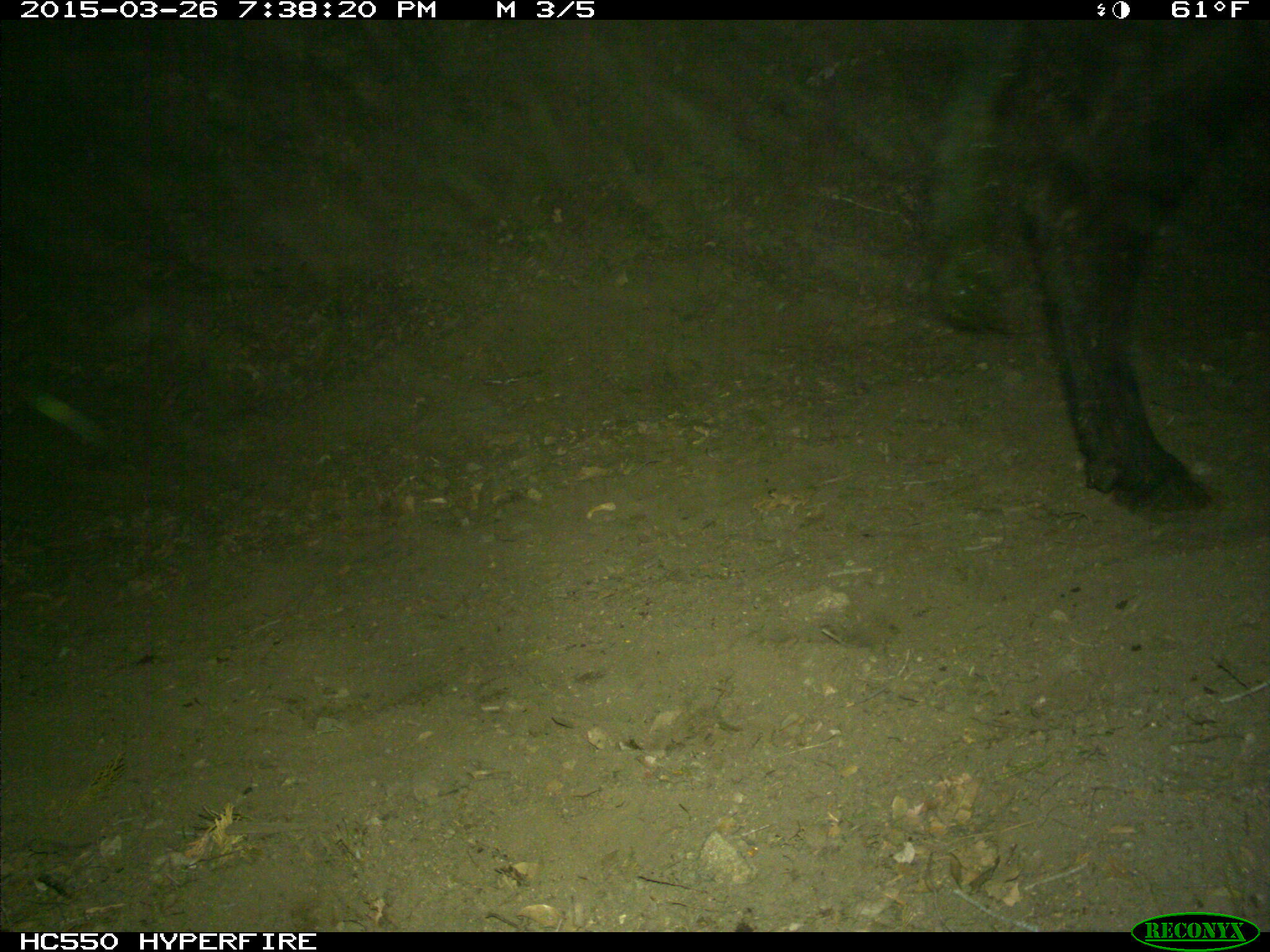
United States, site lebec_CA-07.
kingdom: Animalia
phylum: Chordata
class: Mammalia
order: Artiodactyla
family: Bovidae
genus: Bos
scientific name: Bos taurus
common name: domestic cow